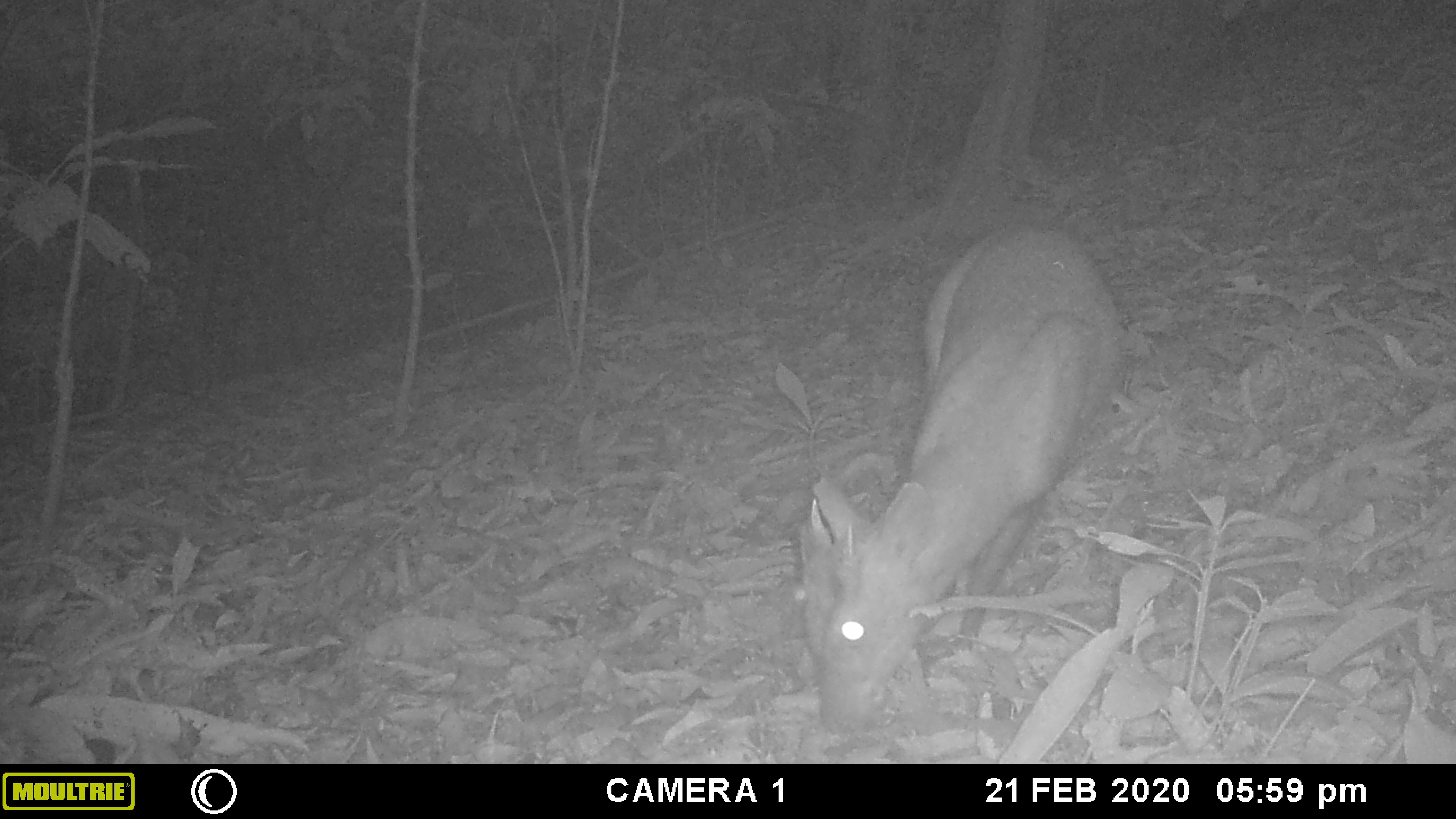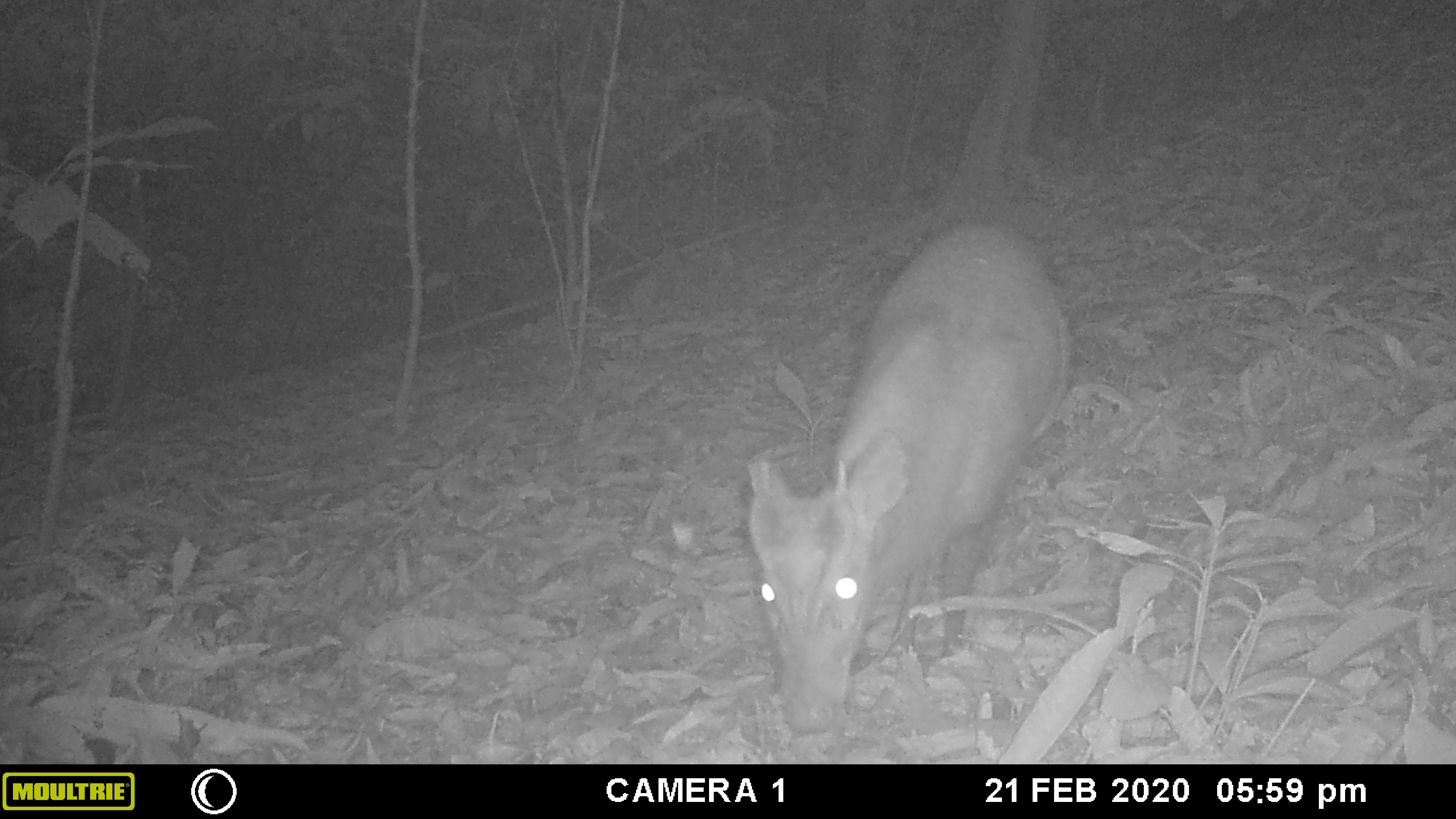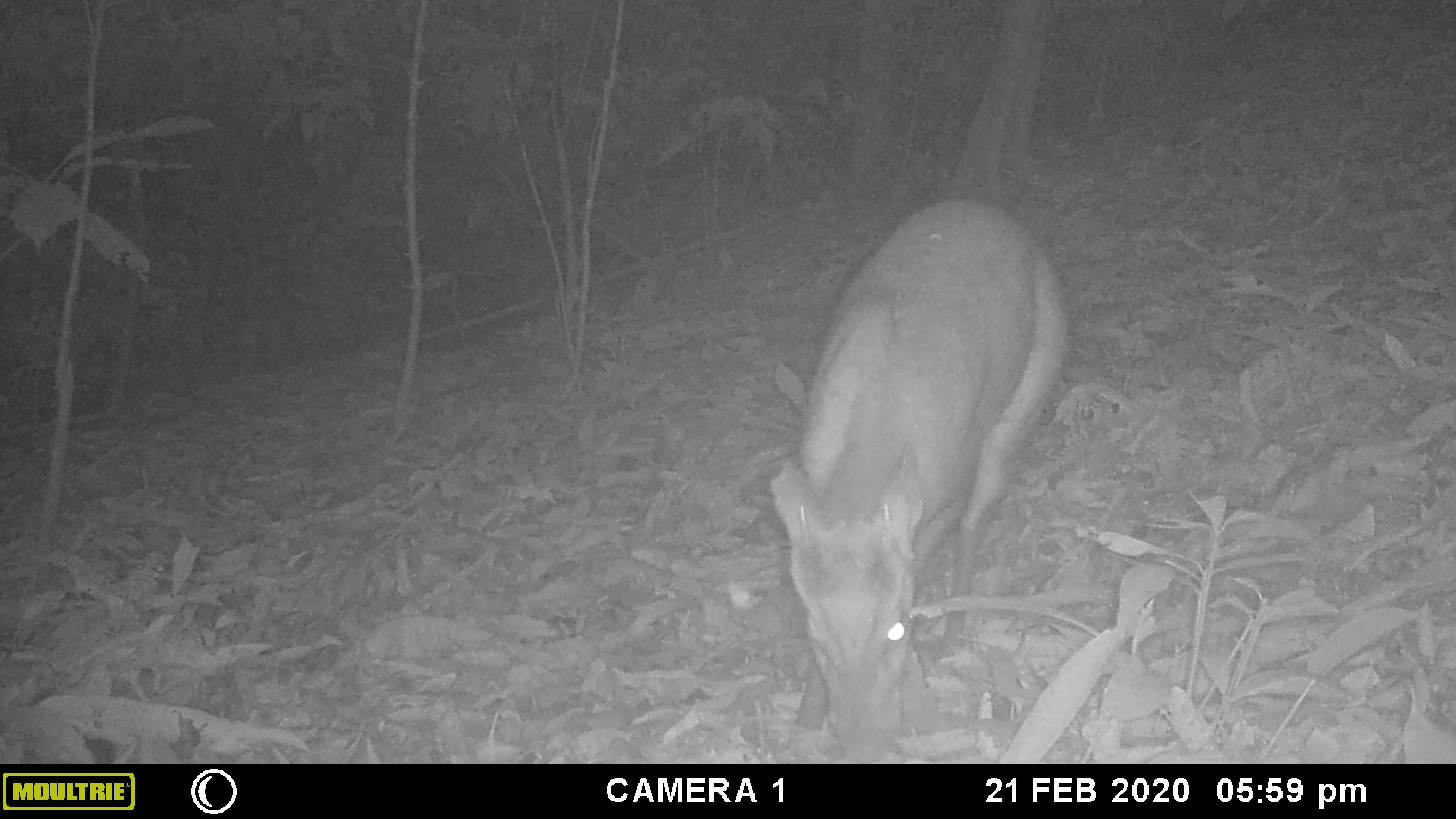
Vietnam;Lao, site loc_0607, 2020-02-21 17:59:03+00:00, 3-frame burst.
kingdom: Animalia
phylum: Chordata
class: Mammalia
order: Artiodactyla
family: Cervidae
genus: Muntiacus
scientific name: Muntiacus rooseveltorum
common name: roosevelt's muntjac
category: roosevelts muntjac group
Roosevelts muntjac group (roosevelt's muntjac) (Muntiacus rooseveltorum). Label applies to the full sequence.